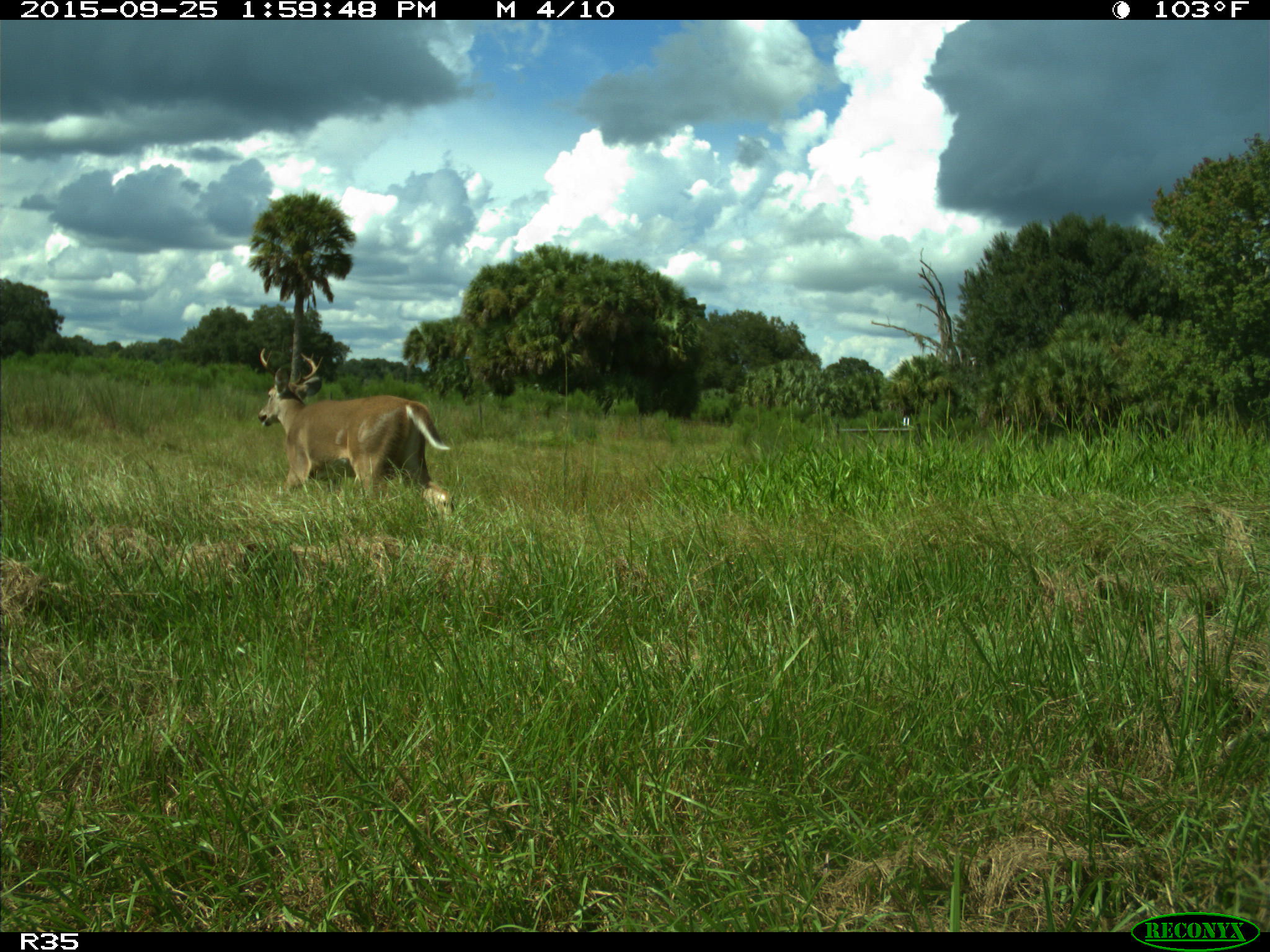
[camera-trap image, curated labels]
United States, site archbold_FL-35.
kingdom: Animalia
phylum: Chordata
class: Mammalia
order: Artiodactyla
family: Cervidae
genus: Odocoileus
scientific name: Odocoileus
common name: deer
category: unidentified deer